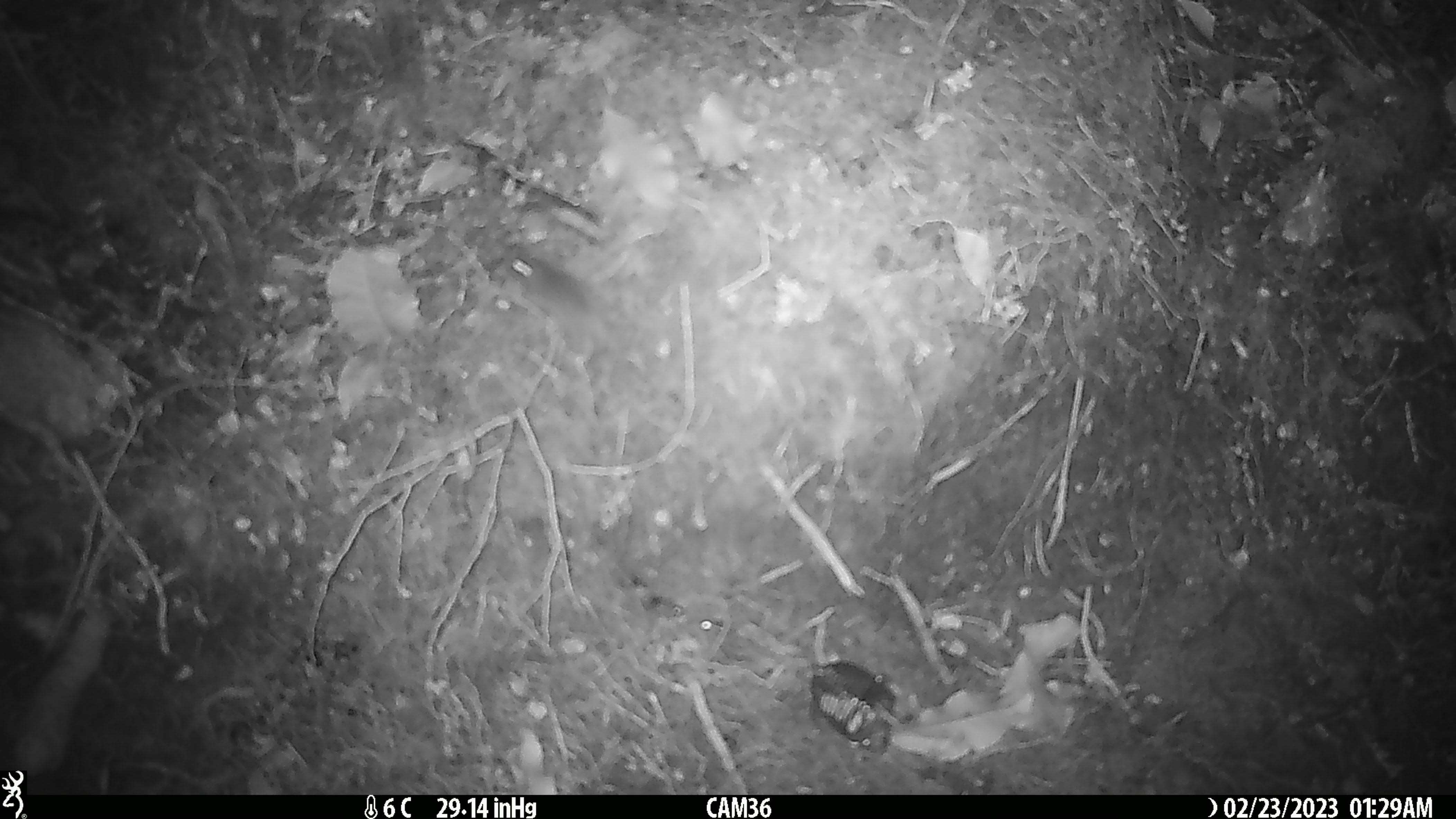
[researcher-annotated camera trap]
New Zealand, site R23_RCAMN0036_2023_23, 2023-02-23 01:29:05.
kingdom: Animalia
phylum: Chordata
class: Mammalia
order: Rodentia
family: Muridae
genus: Mus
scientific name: Mus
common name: mouse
Mouse (Mus).